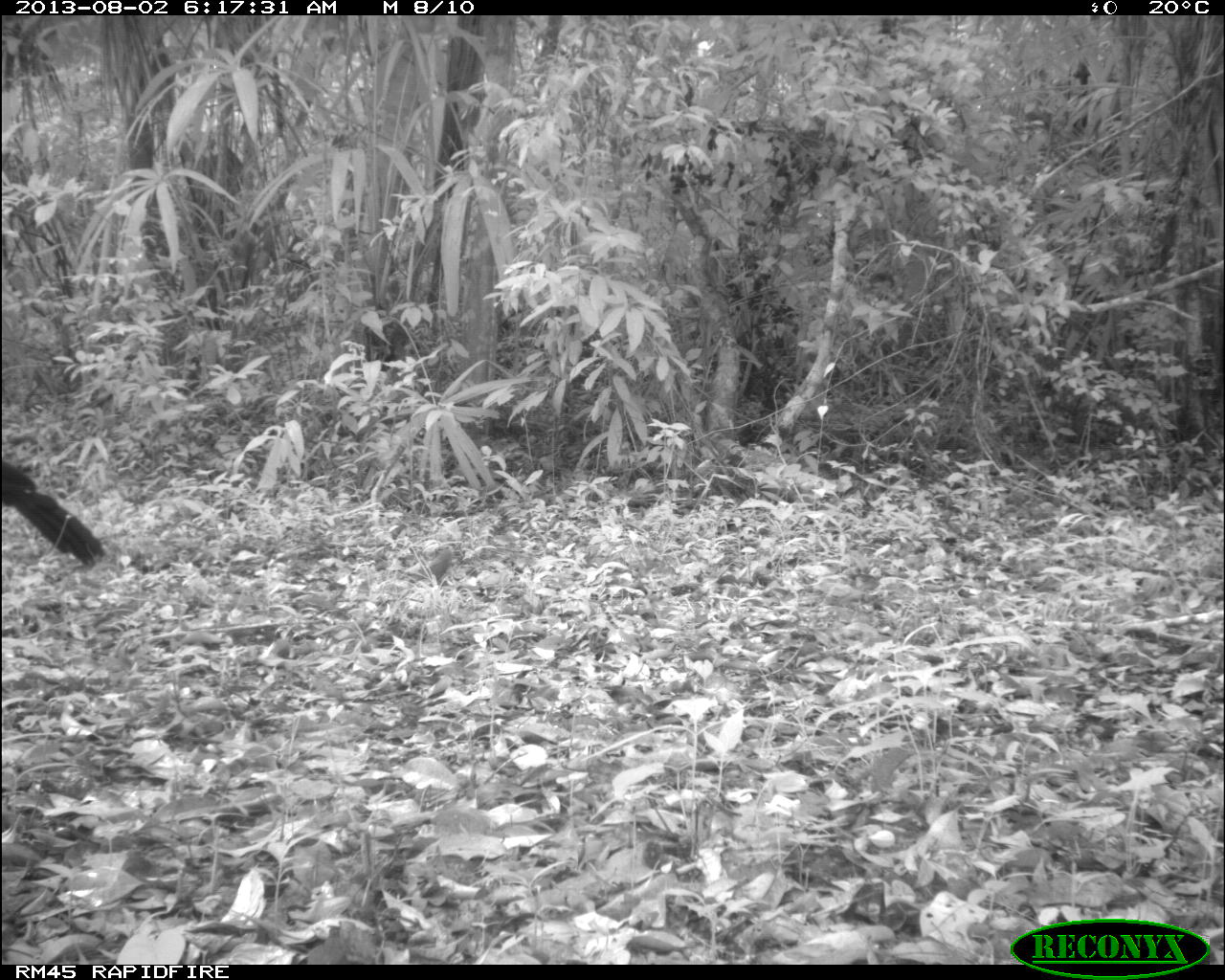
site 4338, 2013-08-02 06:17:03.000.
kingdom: Animalia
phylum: Chordata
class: Aves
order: Galliformes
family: Cracidae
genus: Crax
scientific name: Crax rubra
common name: great curassow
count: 1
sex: male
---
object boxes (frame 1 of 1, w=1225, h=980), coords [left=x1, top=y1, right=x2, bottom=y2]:
crax rubra: [left=1, top=457, right=106, bottom=567]